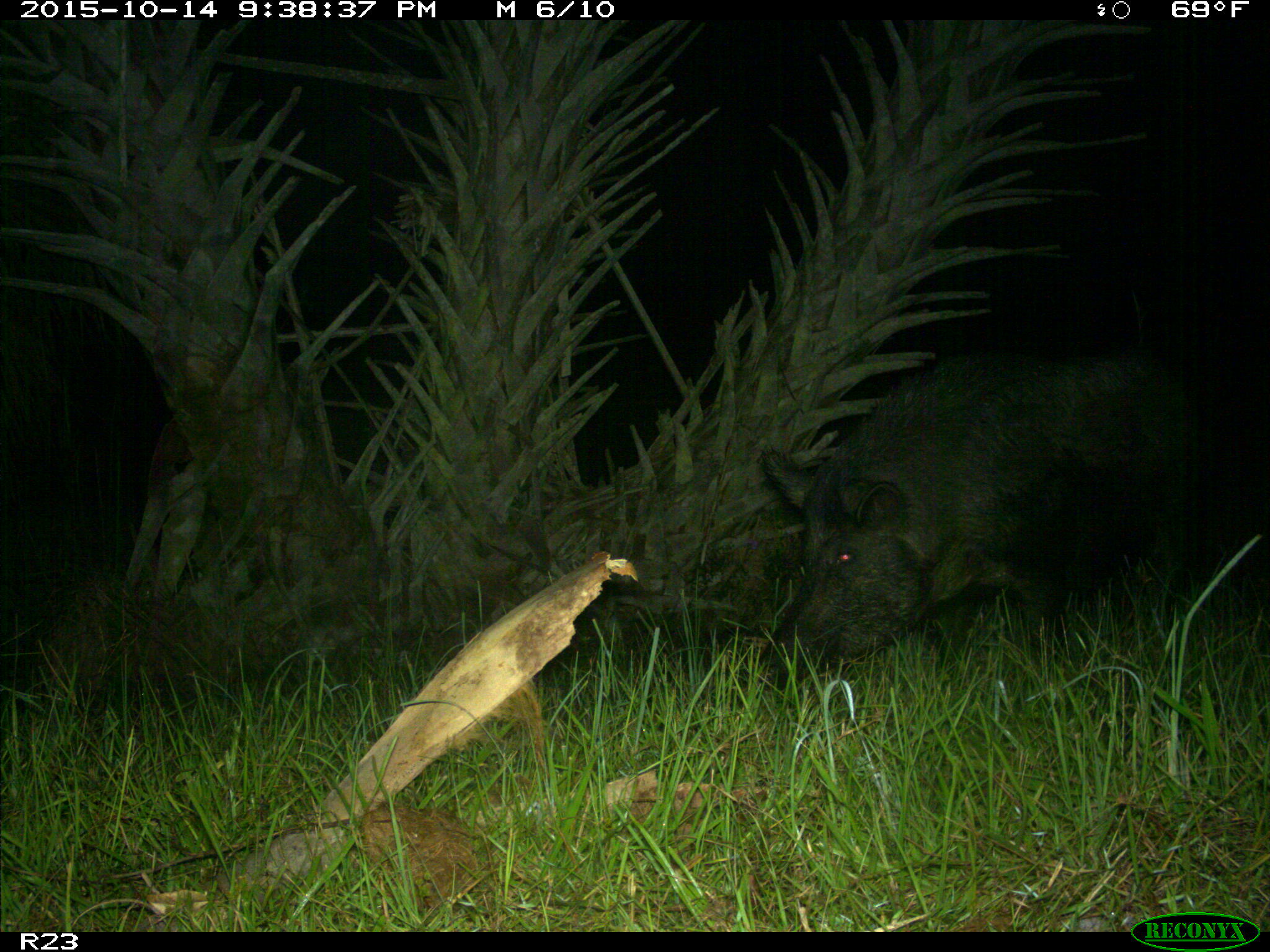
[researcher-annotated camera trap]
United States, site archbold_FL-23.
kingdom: Animalia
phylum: Chordata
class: Mammalia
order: Artiodactyla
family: Suidae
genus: Sus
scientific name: Sus scrofa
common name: wild boar